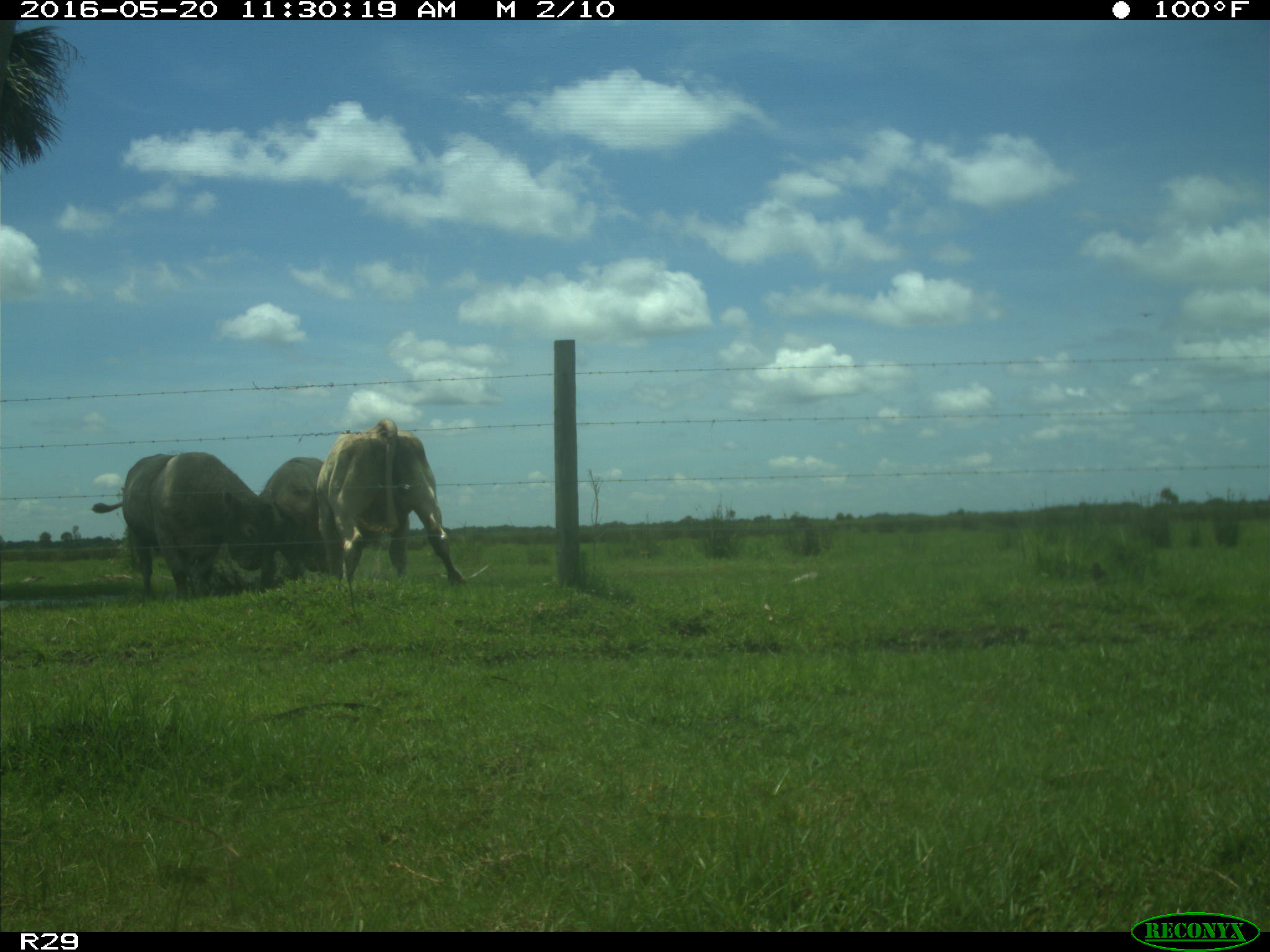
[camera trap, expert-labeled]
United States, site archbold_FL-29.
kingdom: Animalia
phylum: Chordata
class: Mammalia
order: Artiodactyla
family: Bovidae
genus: Bos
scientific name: Bos taurus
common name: domestic cow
Bos taurus (domestic cow).